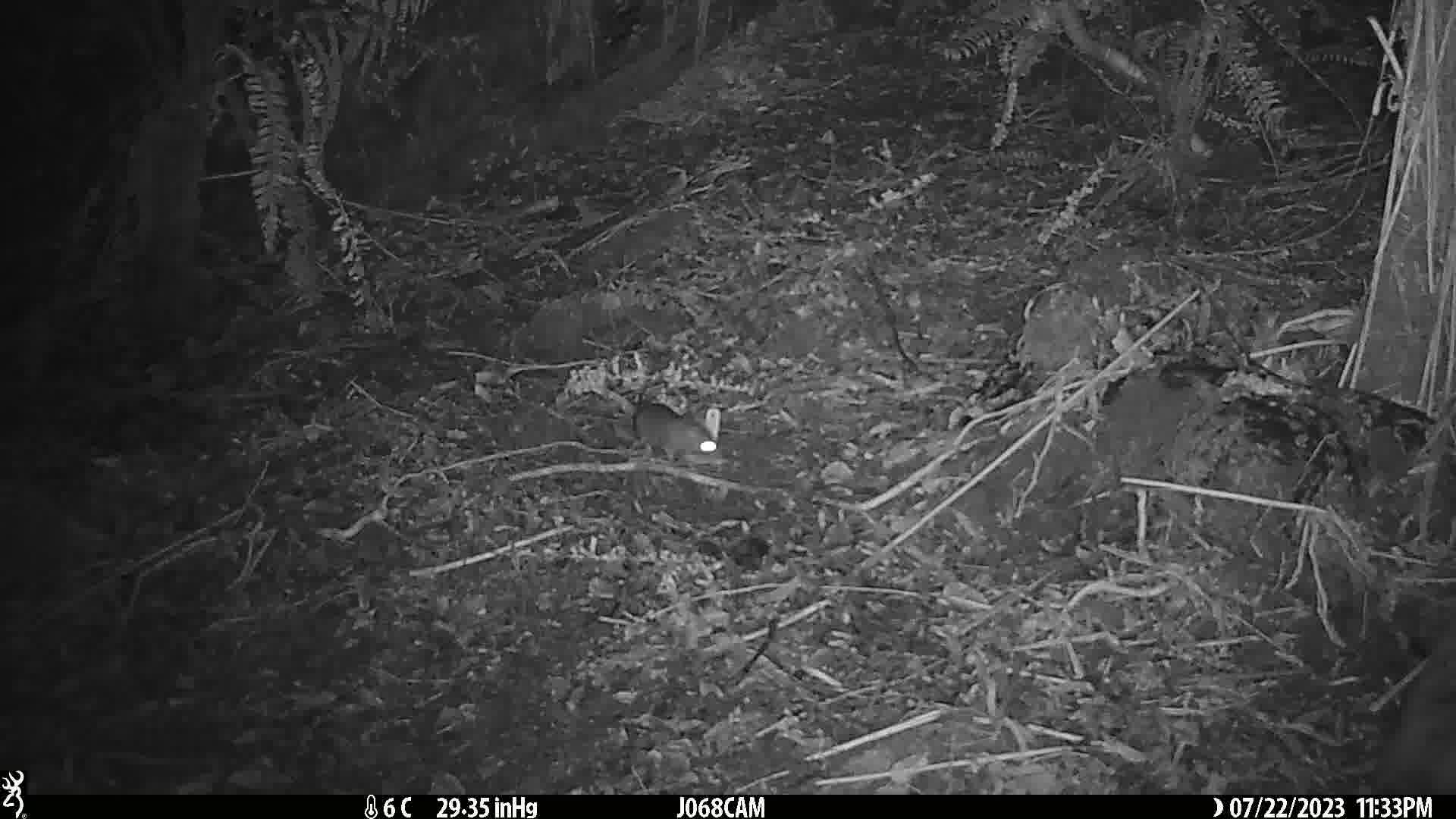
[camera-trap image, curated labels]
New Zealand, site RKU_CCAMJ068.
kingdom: Animalia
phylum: Chordata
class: Mammalia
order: Rodentia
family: Muridae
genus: Rattus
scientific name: Rattus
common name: rat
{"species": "rat (Rattus)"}